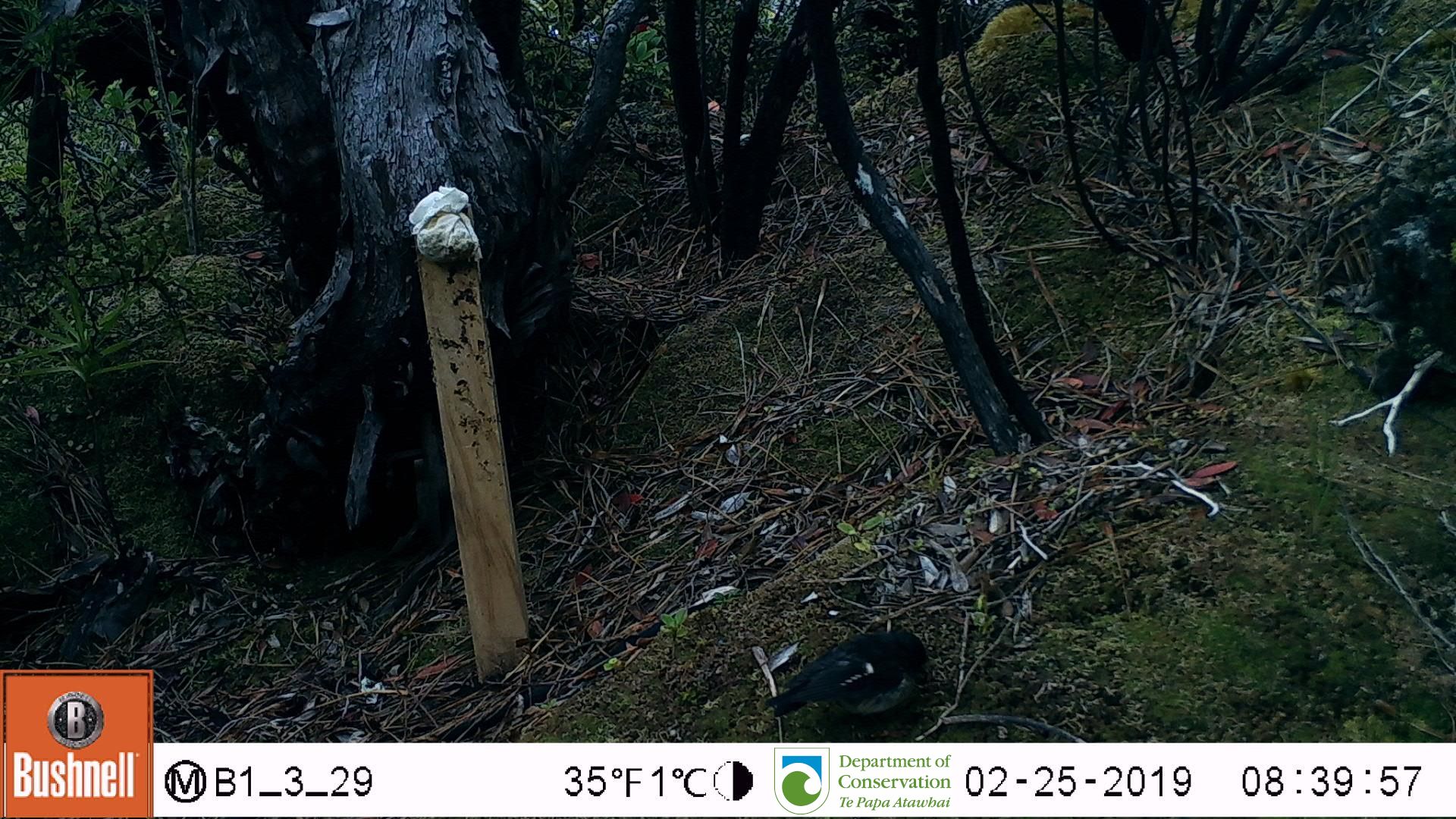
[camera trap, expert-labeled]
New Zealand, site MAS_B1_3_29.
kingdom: Animalia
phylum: Chordata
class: Aves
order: Passeriformes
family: Petroicidae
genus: Petroica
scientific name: Petroica macrocephala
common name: tomtit